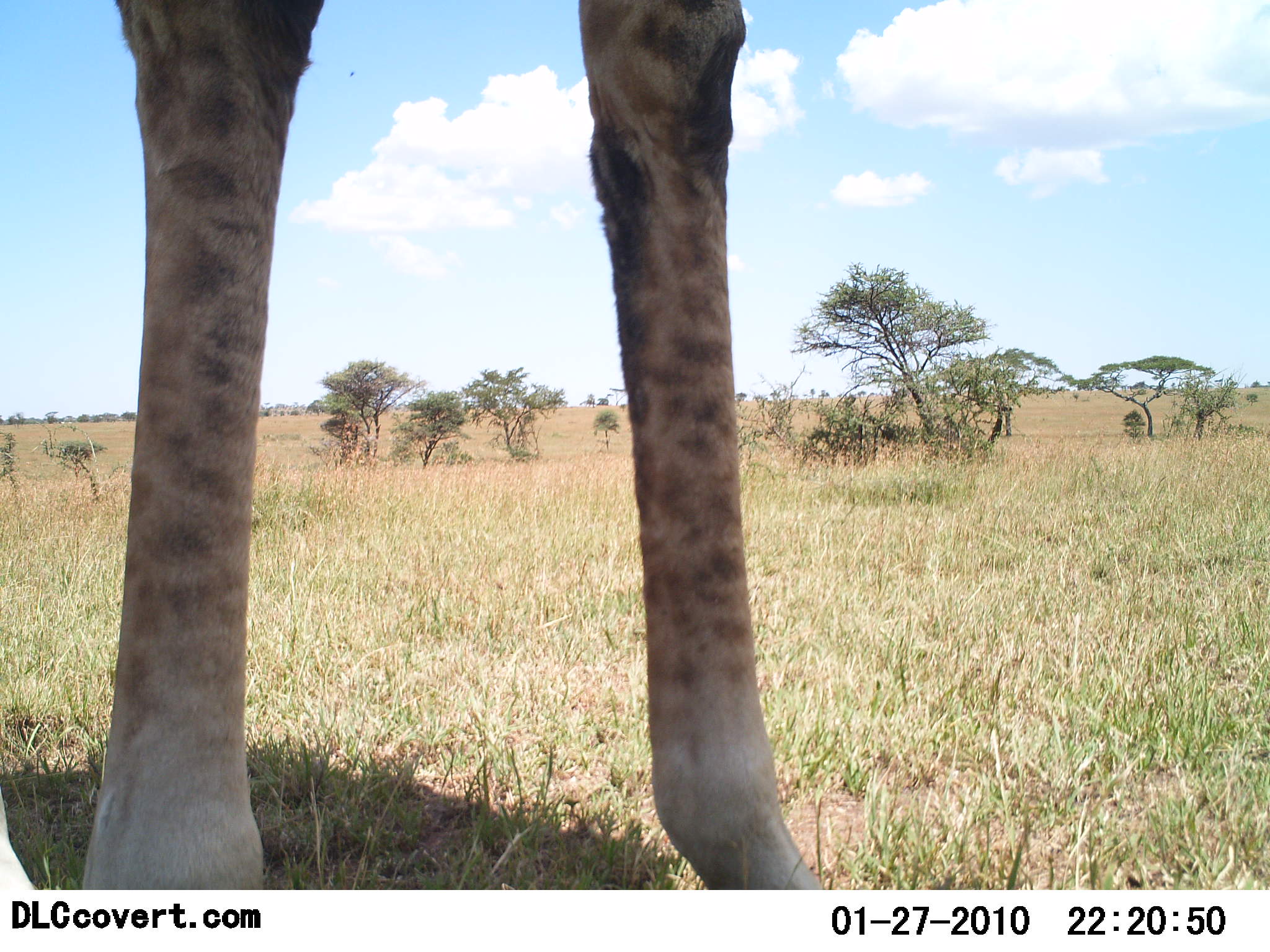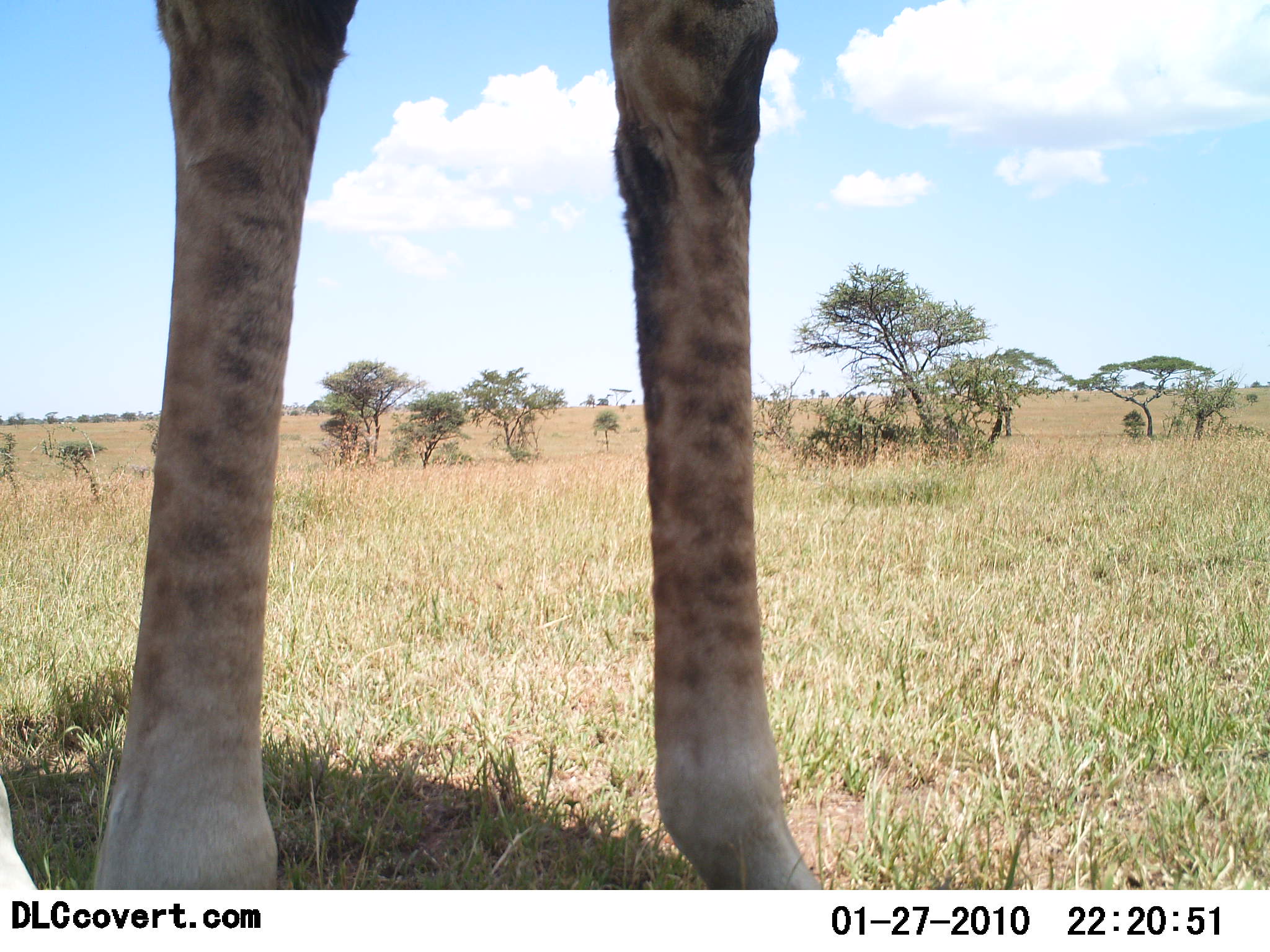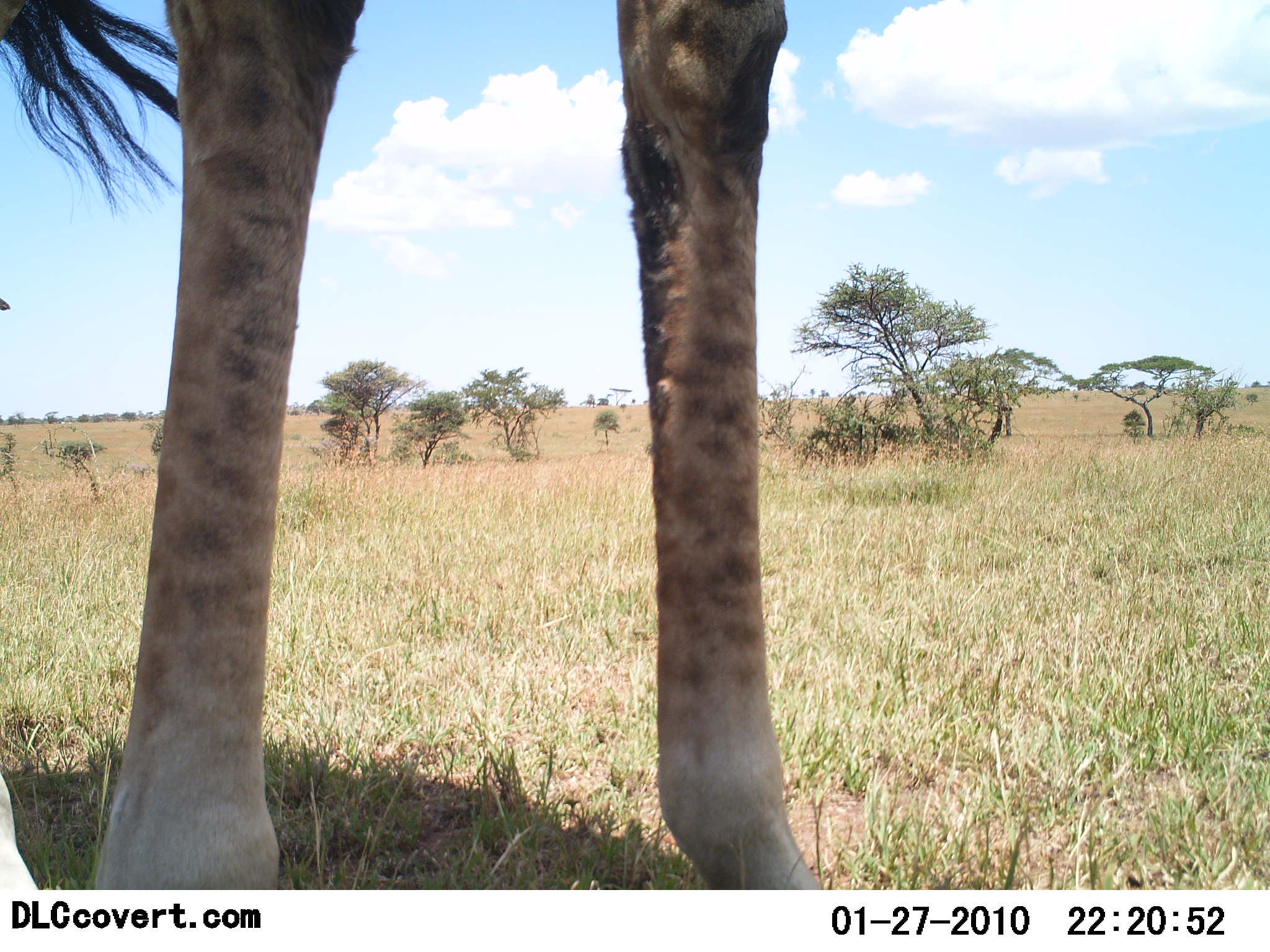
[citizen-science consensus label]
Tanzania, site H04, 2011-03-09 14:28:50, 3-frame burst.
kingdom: Animalia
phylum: Chordata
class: Mammalia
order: Artiodactyla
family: Giraffidae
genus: Giraffa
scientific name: Giraffa camelopardalis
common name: giraffe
Giraffe (Giraffa camelopardalis), count 1. Behavior (volunteer vote fractions): standing 100%, resting 0%, moving 0%, interacting 0%. Young present (vote fraction): 0%. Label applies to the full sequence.